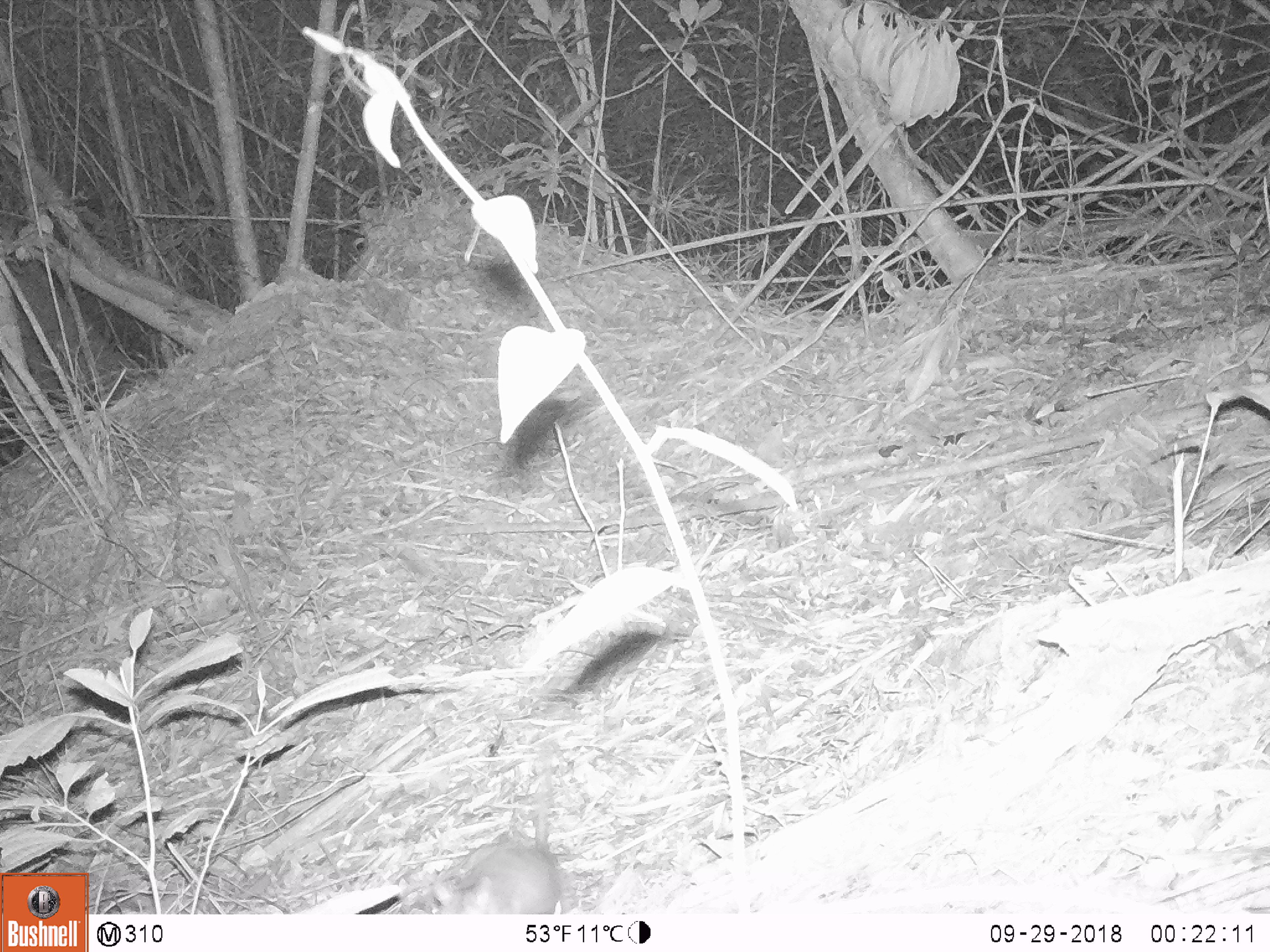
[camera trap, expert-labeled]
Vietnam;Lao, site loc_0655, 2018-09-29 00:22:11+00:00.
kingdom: Animalia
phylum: Chordata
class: Mammalia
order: Rodentia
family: Muridae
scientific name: Muridae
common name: old-world mice and rats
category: unidentified murid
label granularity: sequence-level